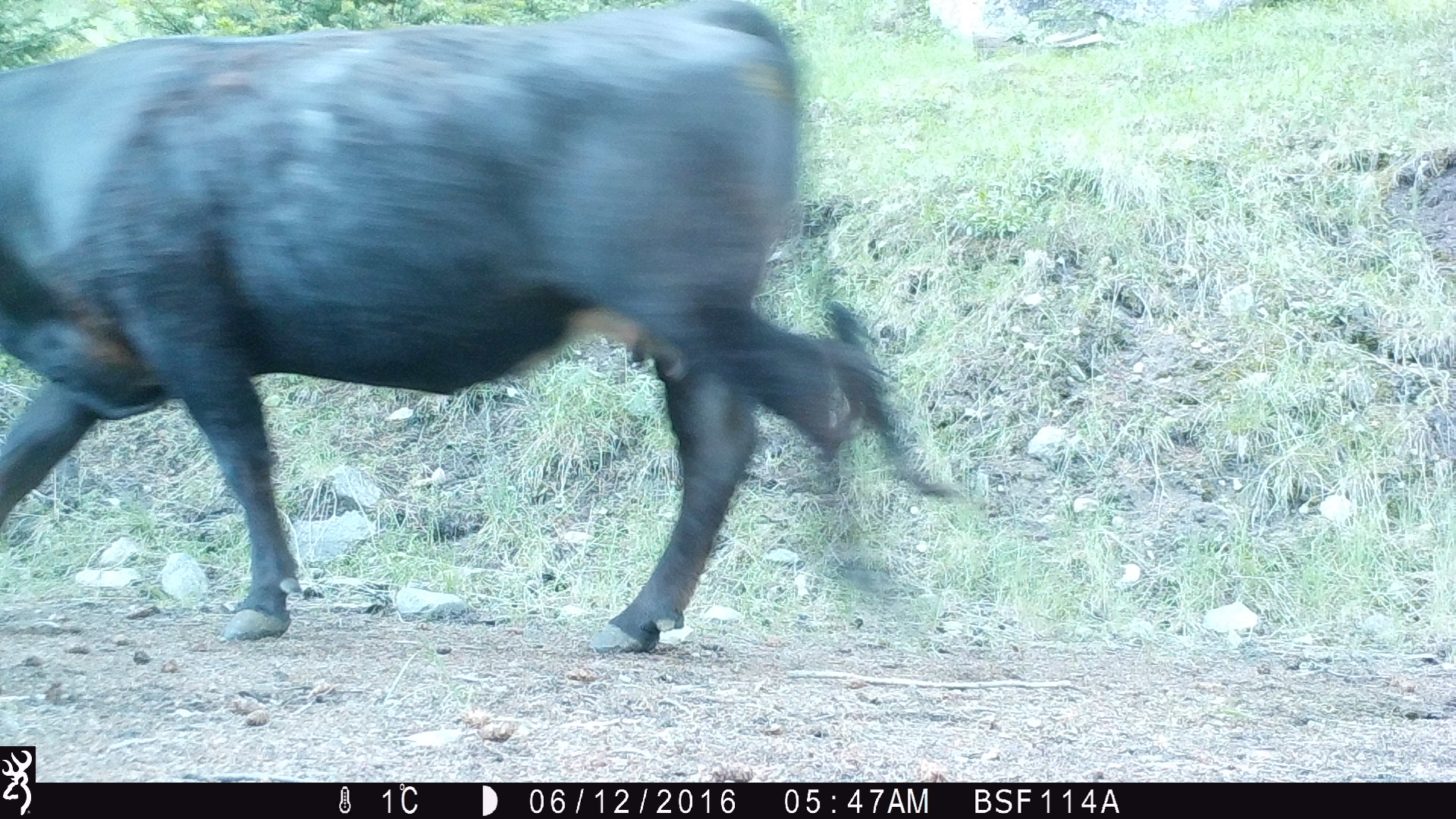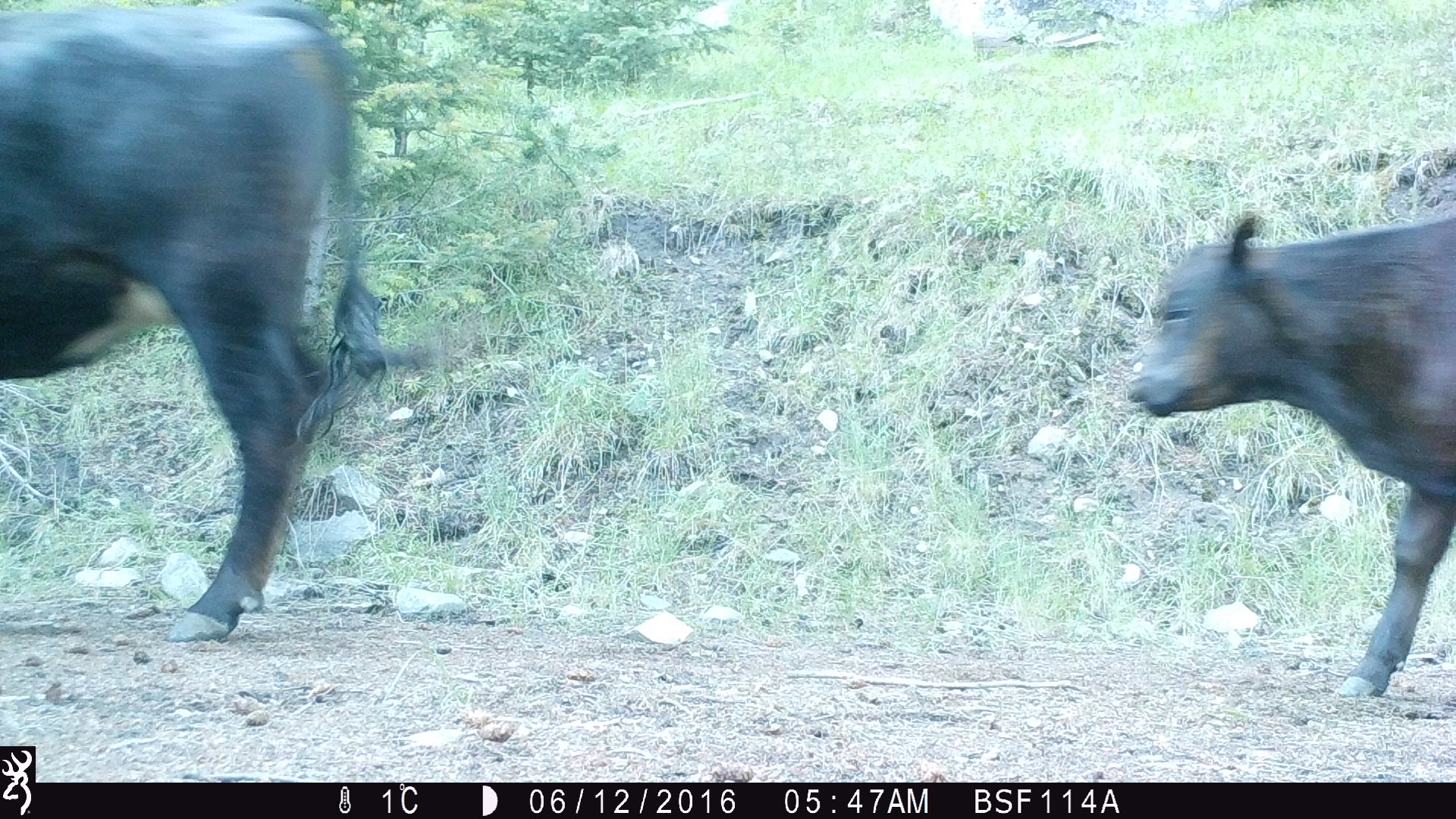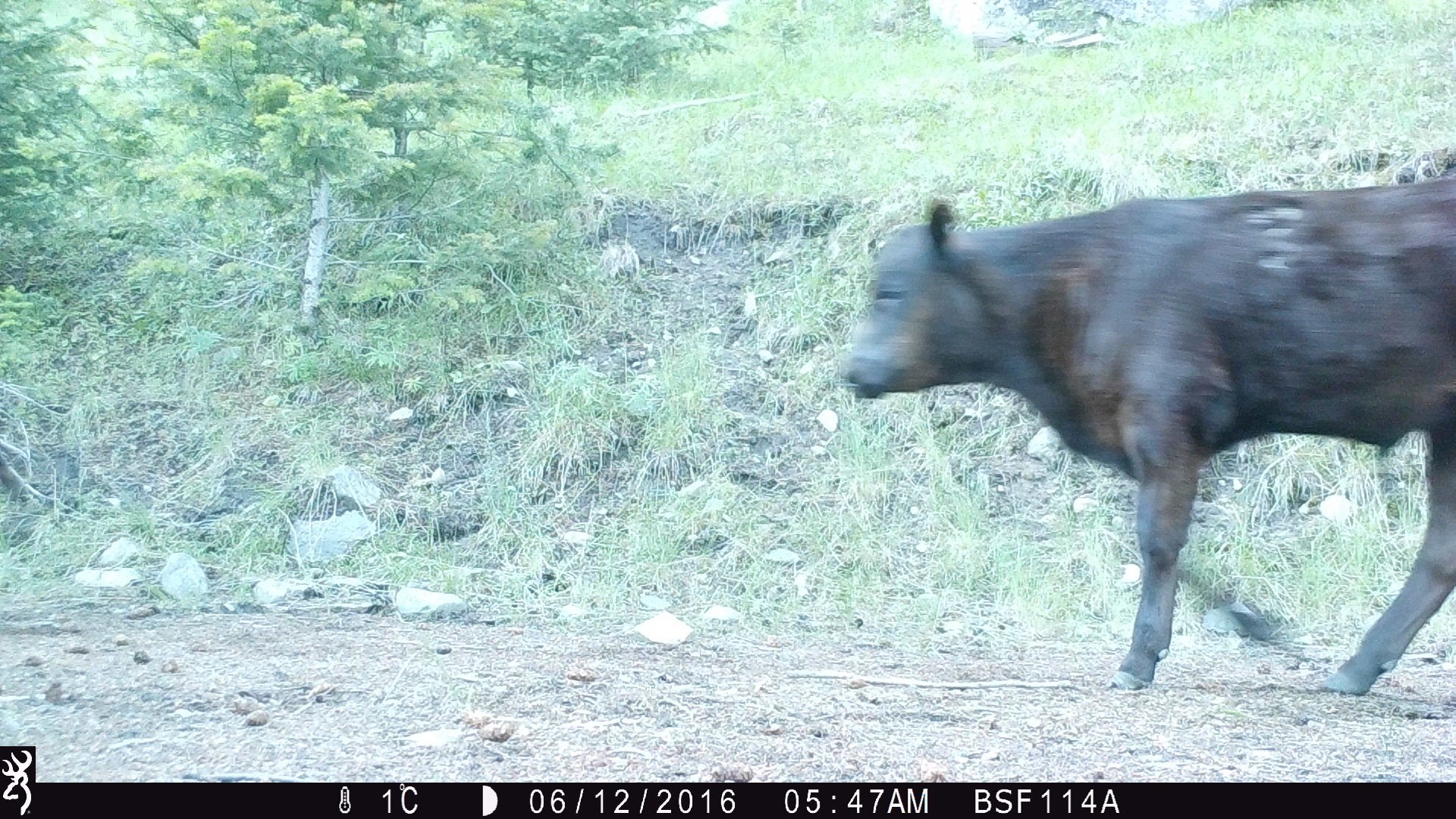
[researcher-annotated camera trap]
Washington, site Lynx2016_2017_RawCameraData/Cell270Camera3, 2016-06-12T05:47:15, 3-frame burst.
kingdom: Animalia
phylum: Chordata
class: Mammalia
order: Artiodactyla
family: Bovidae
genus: Bos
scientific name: Bos taurus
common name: domestic cattle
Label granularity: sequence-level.